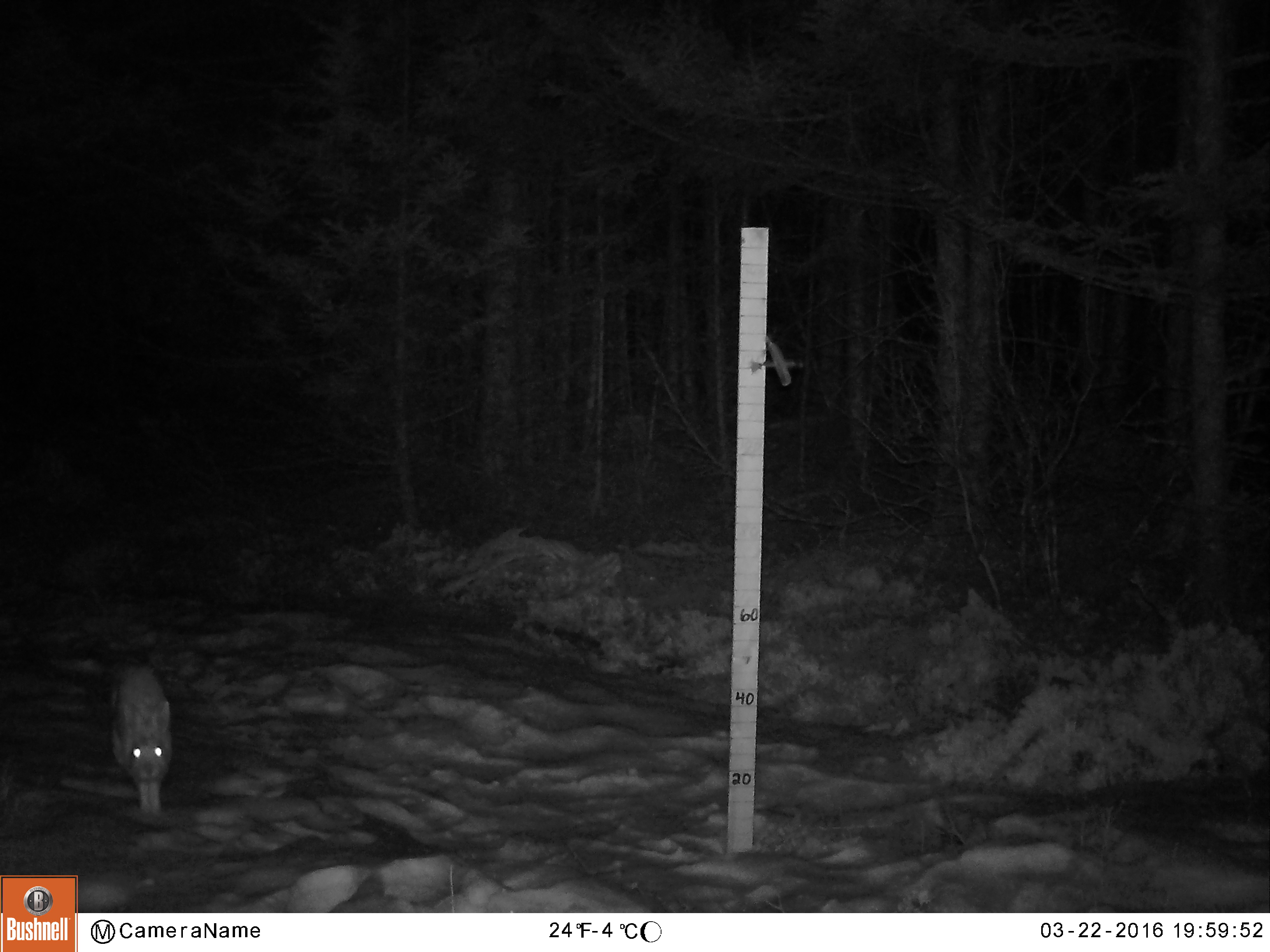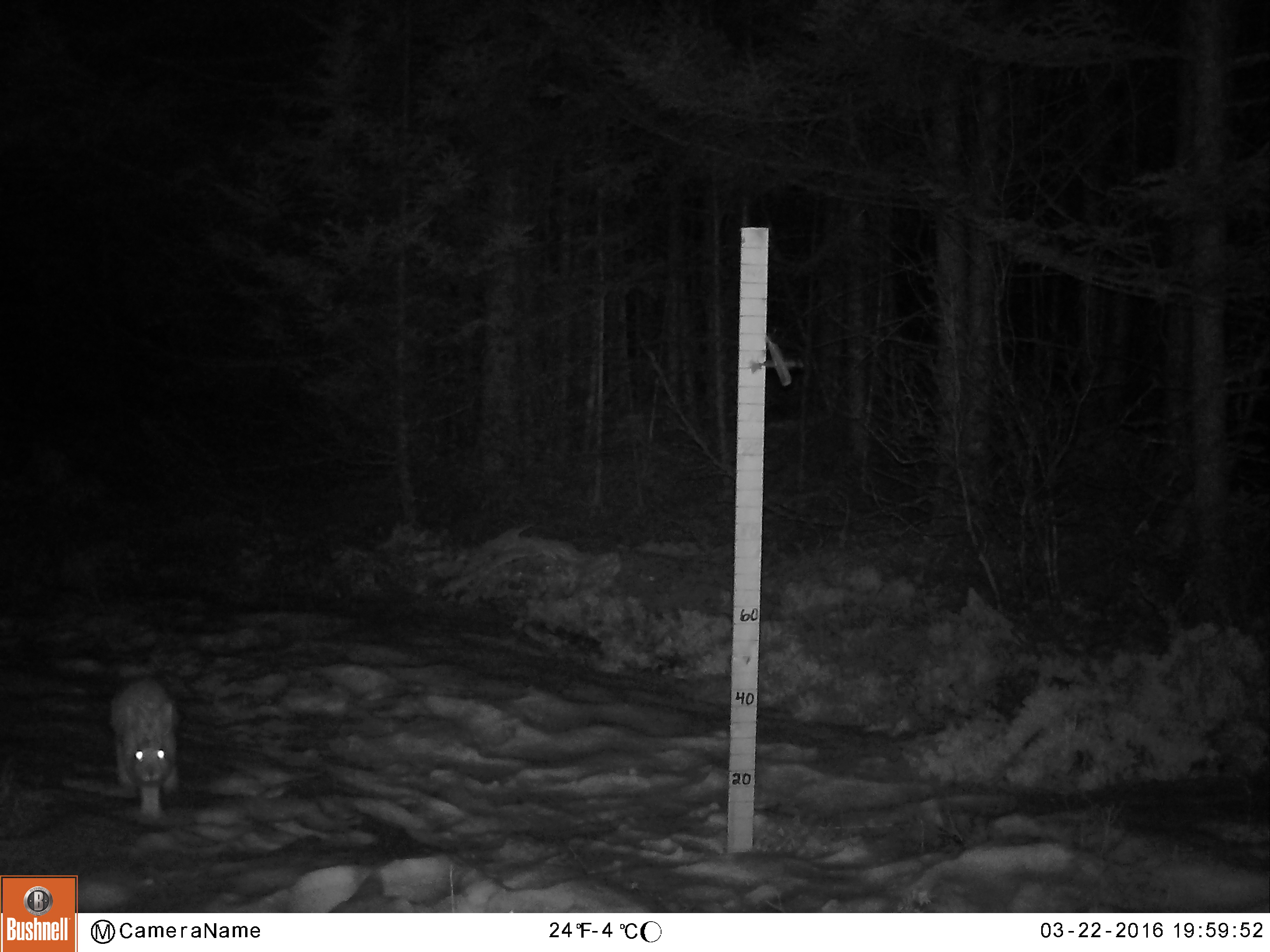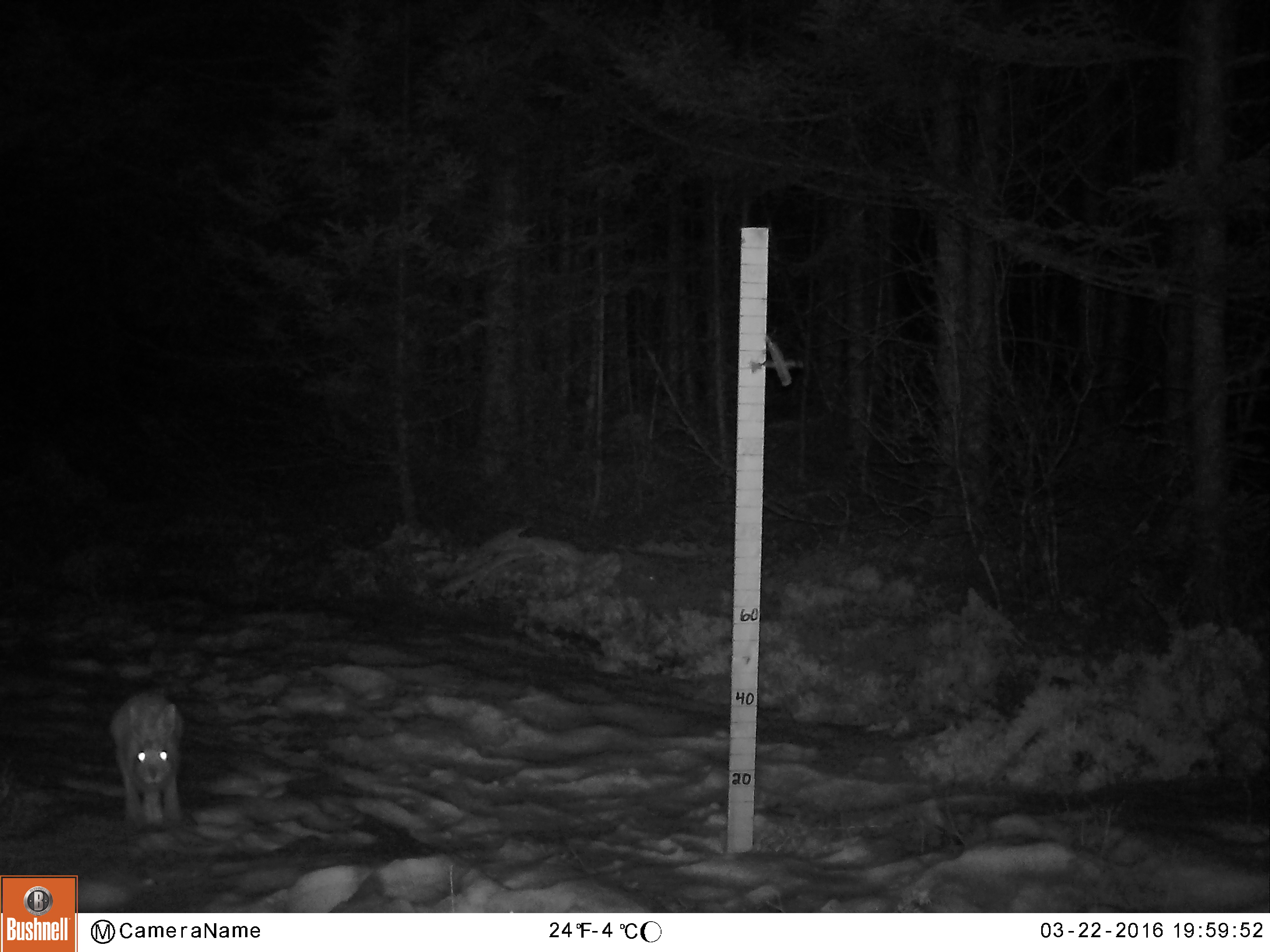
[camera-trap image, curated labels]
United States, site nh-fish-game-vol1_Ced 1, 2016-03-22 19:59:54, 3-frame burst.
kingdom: Animalia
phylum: Chordata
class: Mammalia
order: Lagomorpha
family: Leporidae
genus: Lepus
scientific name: Lepus americanus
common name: snowshoe hare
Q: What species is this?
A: Snowshoe hare (Lepus americanus).